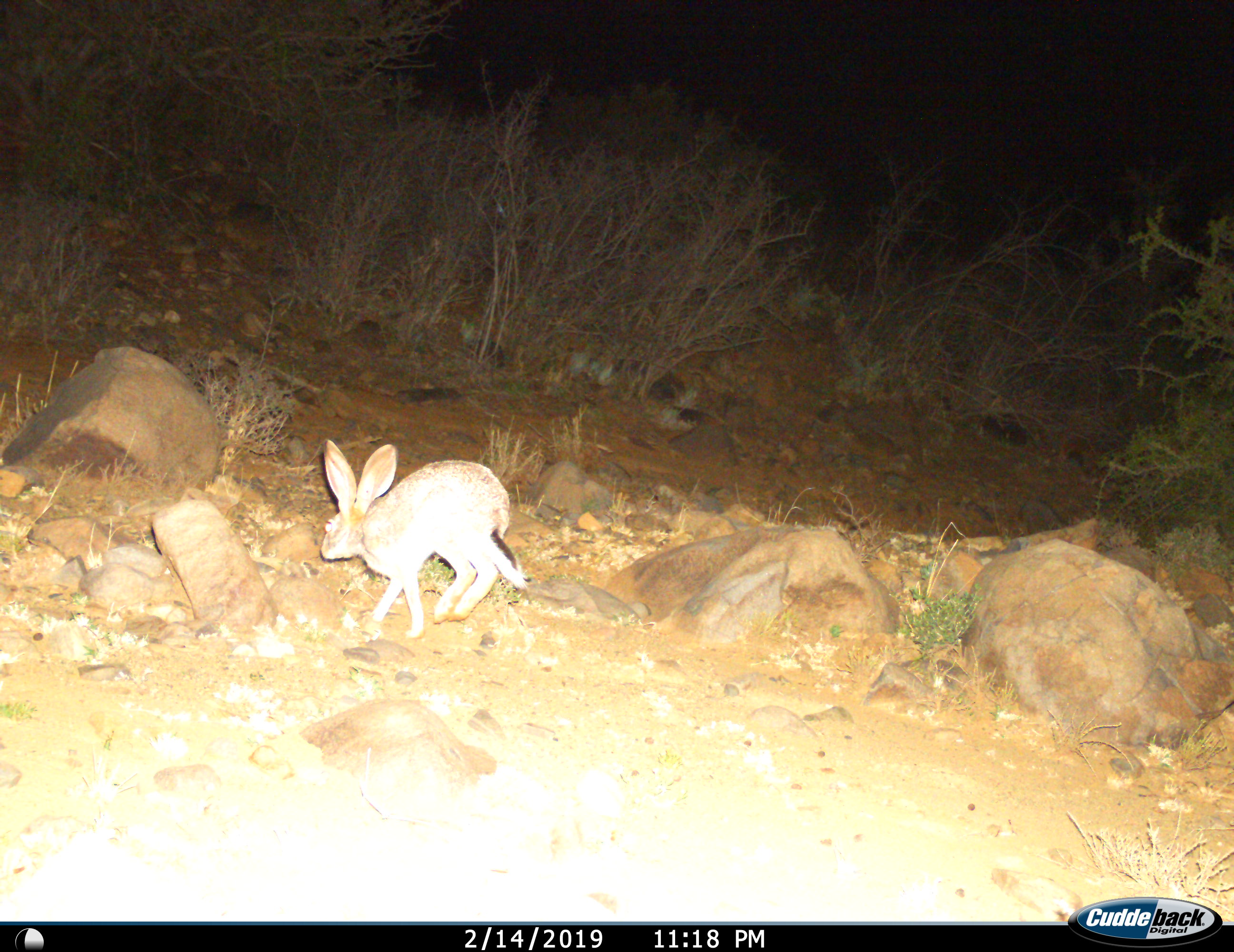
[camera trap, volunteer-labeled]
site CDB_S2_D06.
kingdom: Animalia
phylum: Chordata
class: Mammalia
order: Lagomorpha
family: Leporidae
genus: Lepus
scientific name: Lepus saxatilis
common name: scrub hare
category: harescrub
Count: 1.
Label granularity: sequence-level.